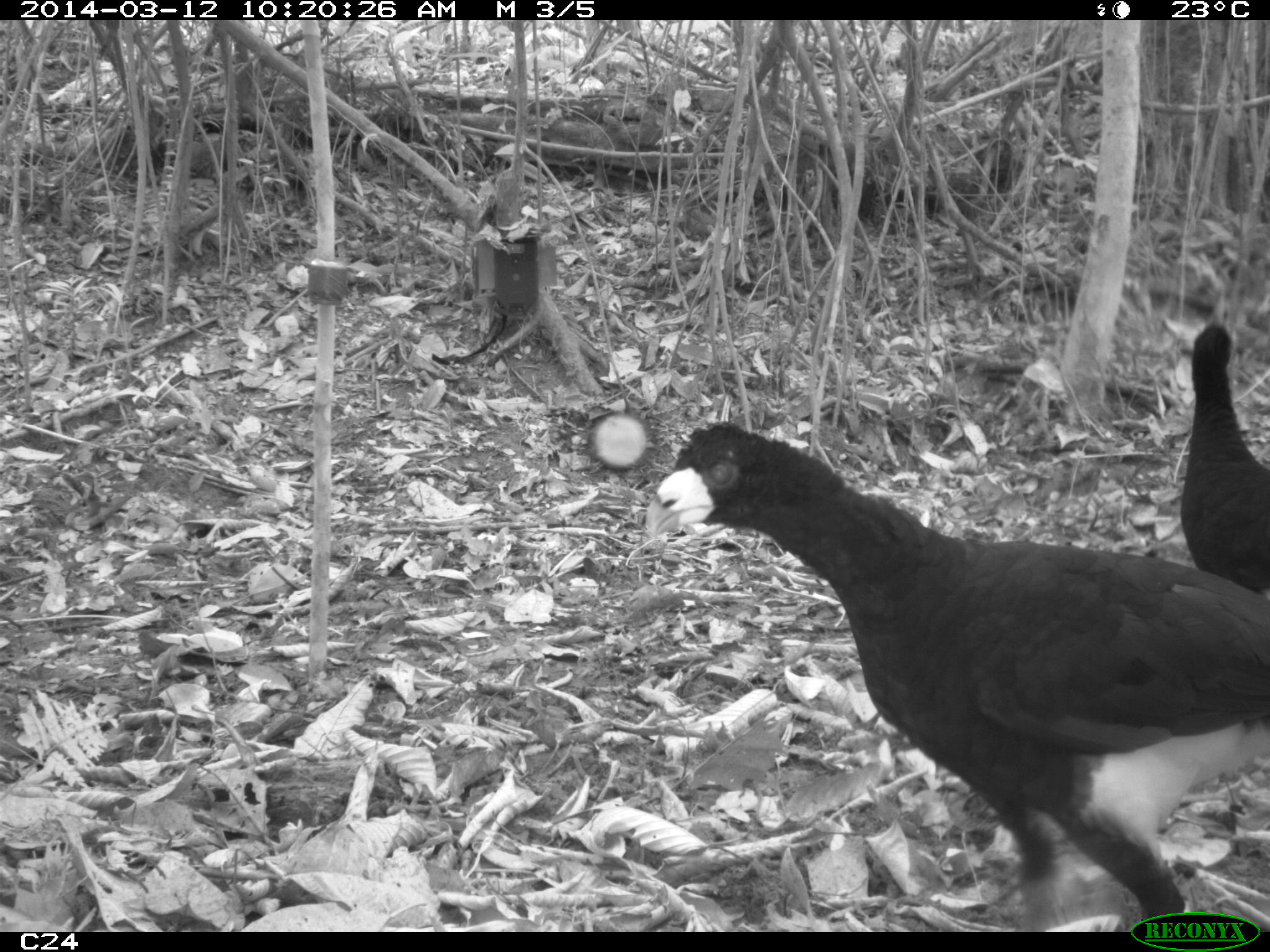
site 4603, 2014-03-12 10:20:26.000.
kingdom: Animalia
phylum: Chordata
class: Aves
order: Galliformes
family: Cracidae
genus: Crax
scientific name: Crax alector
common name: black curassow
Crax alector (black curassow), count 2, age adult, sex female.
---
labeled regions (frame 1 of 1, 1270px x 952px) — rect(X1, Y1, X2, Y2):
crax alector: rect(642, 418, 1269, 932); rect(1176, 320, 1269, 587)